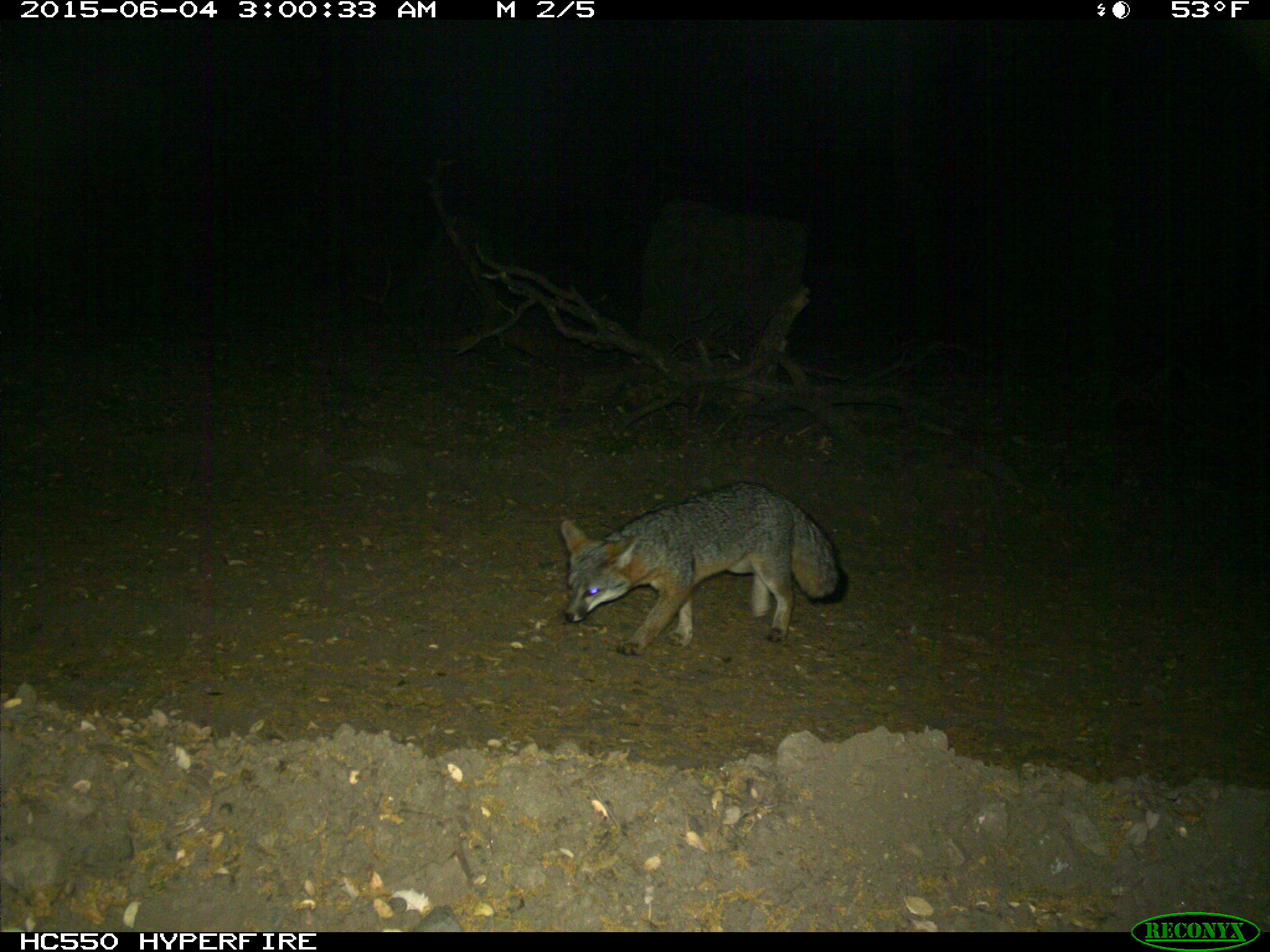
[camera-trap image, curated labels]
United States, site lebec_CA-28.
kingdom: Animalia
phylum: Chordata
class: Mammalia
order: Carnivora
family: Canidae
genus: Urocyon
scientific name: Urocyon cinereoargenteus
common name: gray fox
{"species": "Urocyon cinereoargenteus (gray fox)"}